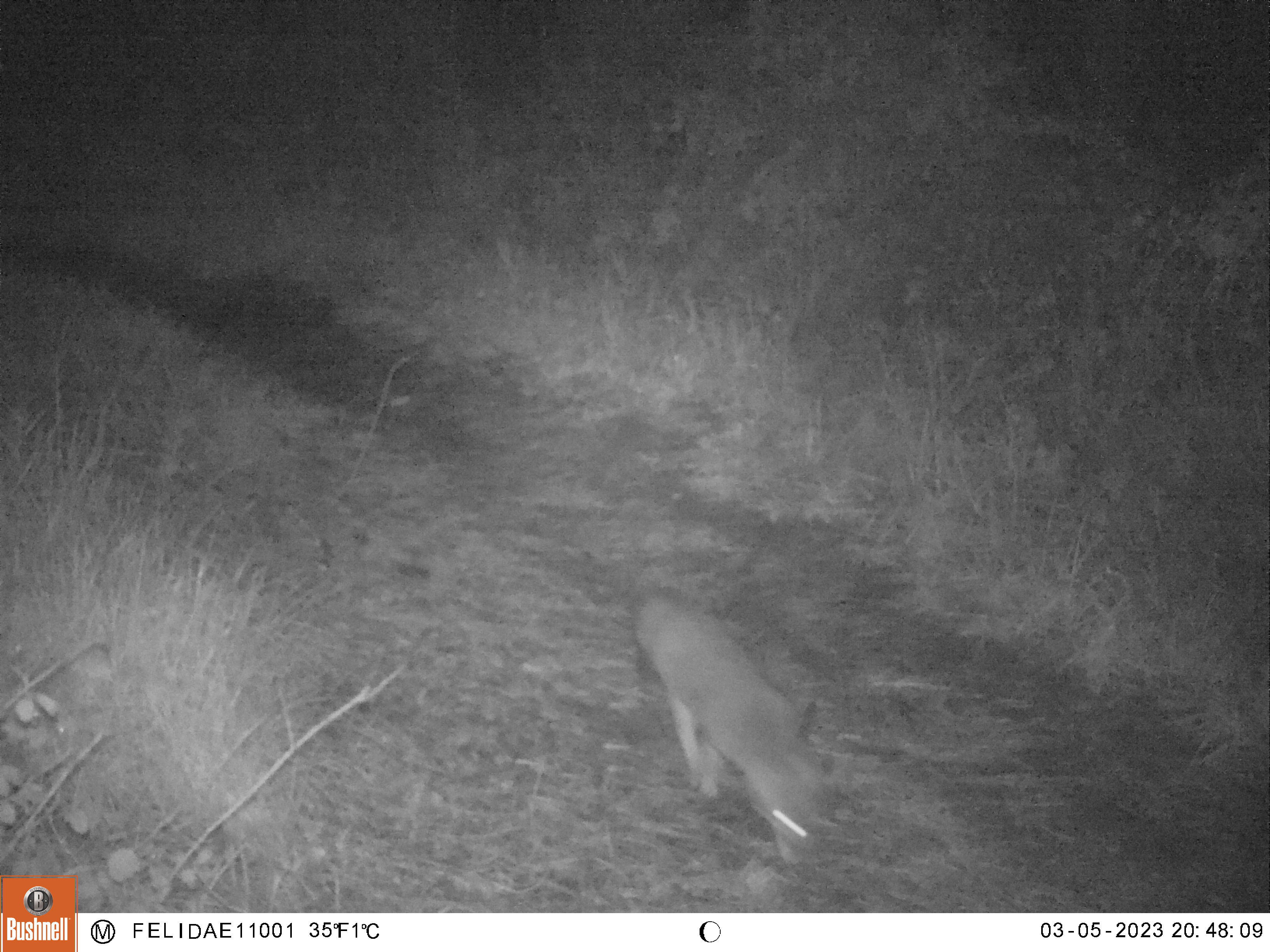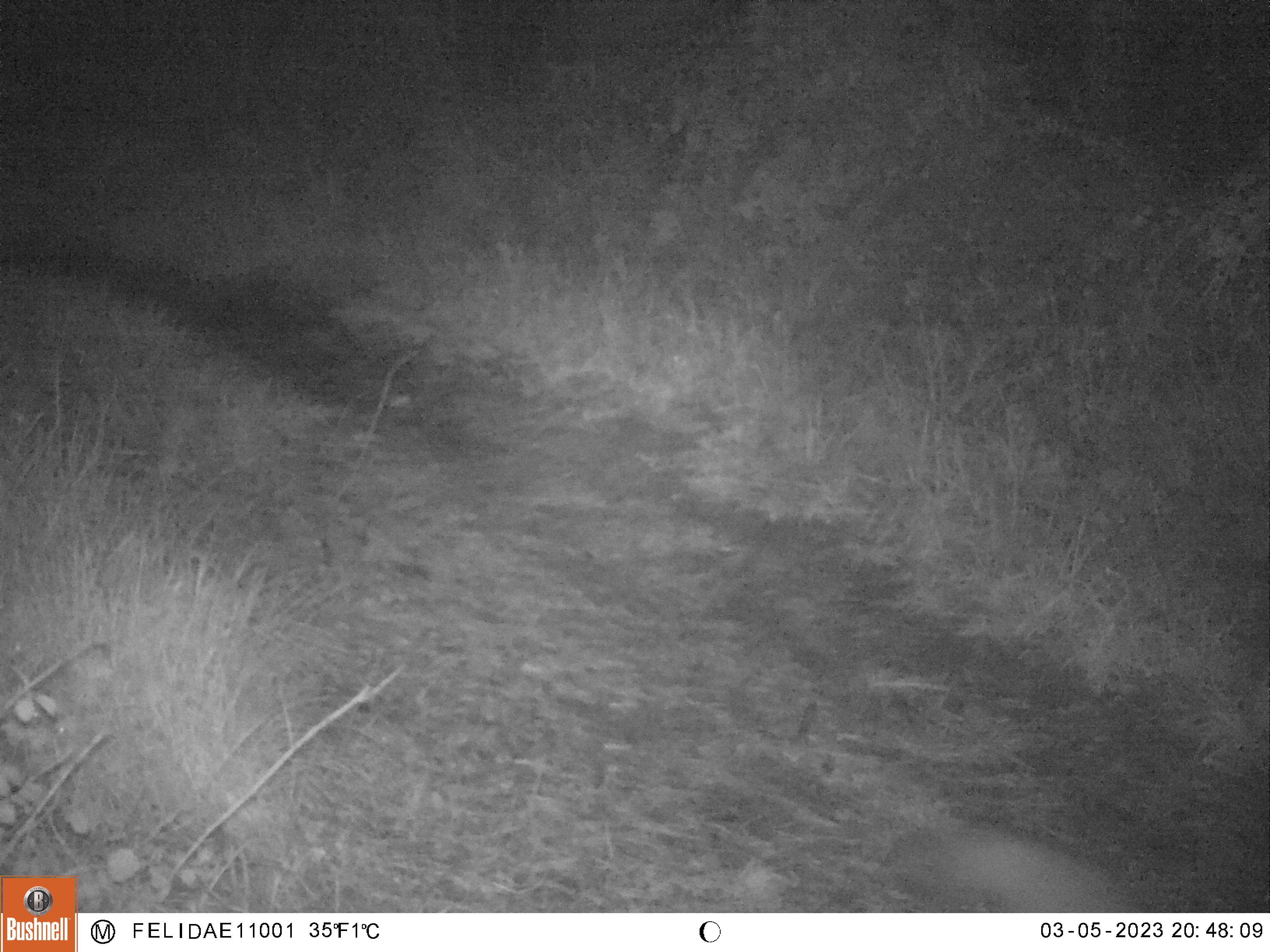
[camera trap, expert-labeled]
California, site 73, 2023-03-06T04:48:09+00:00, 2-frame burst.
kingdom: Animalia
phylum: Chordata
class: Mammalia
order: Carnivora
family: Canidae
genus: Urocyon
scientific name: Urocyon cinereoargenteus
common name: gray fox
Gray fox (Urocyon cinereoargenteus).